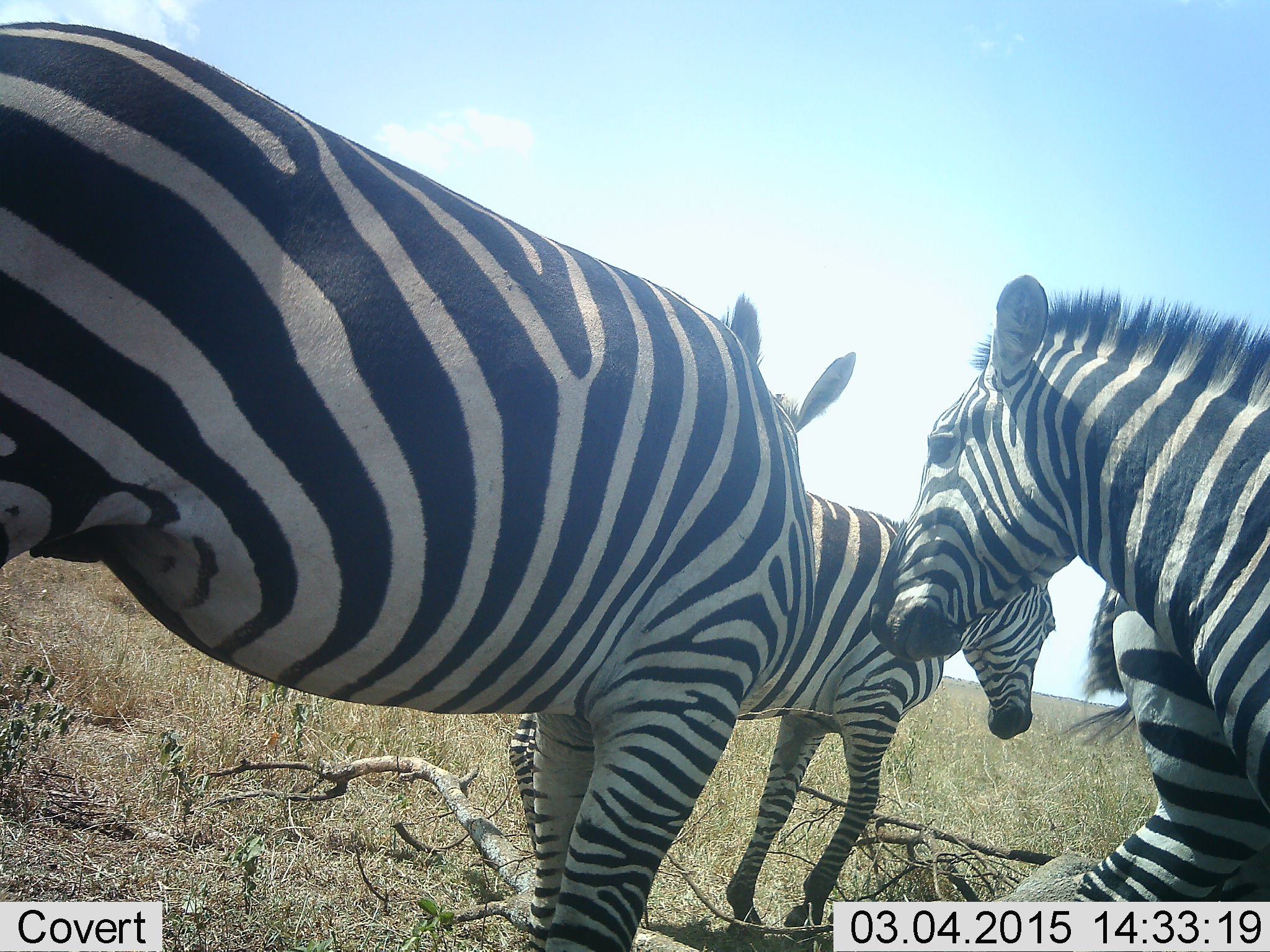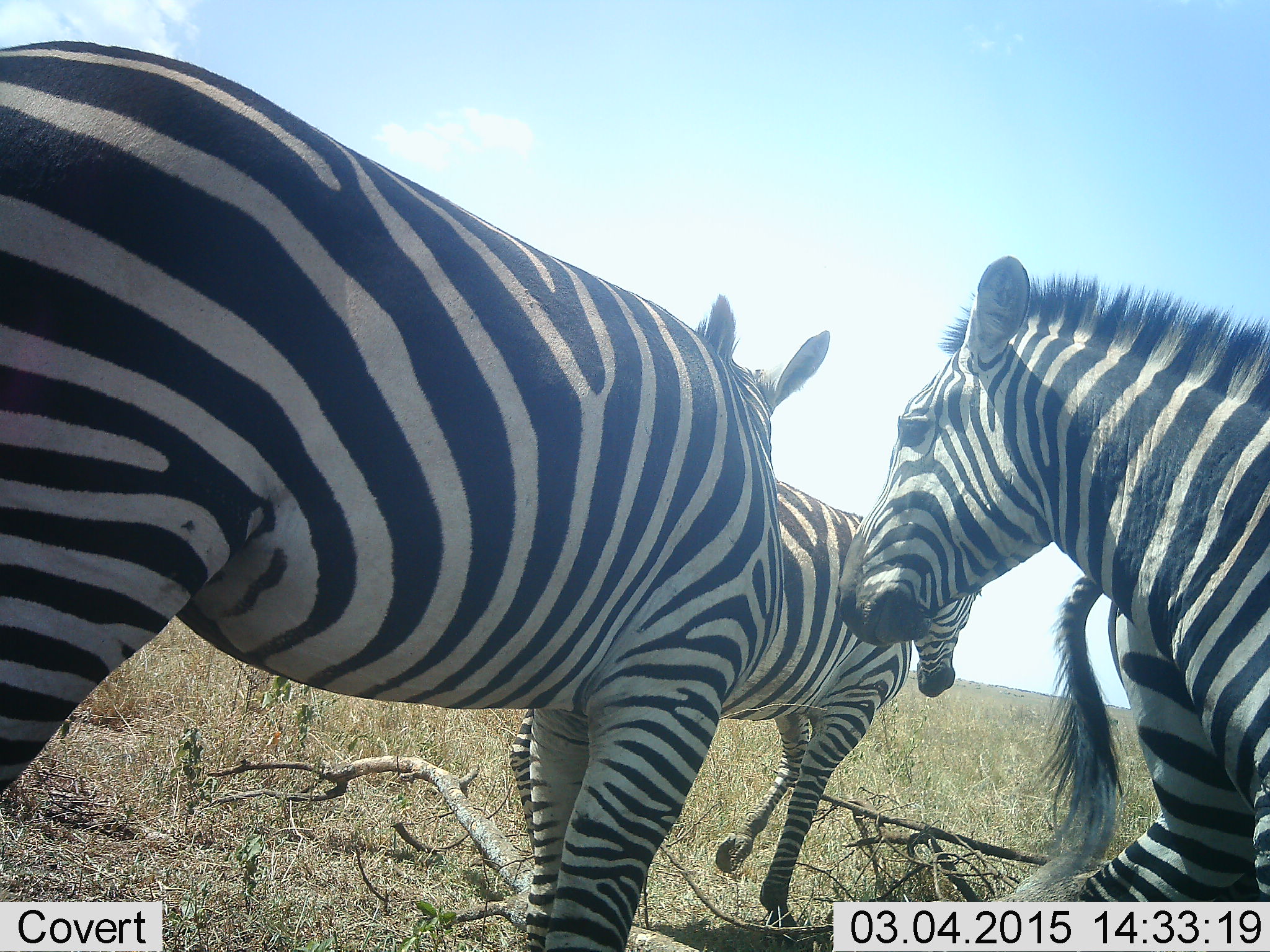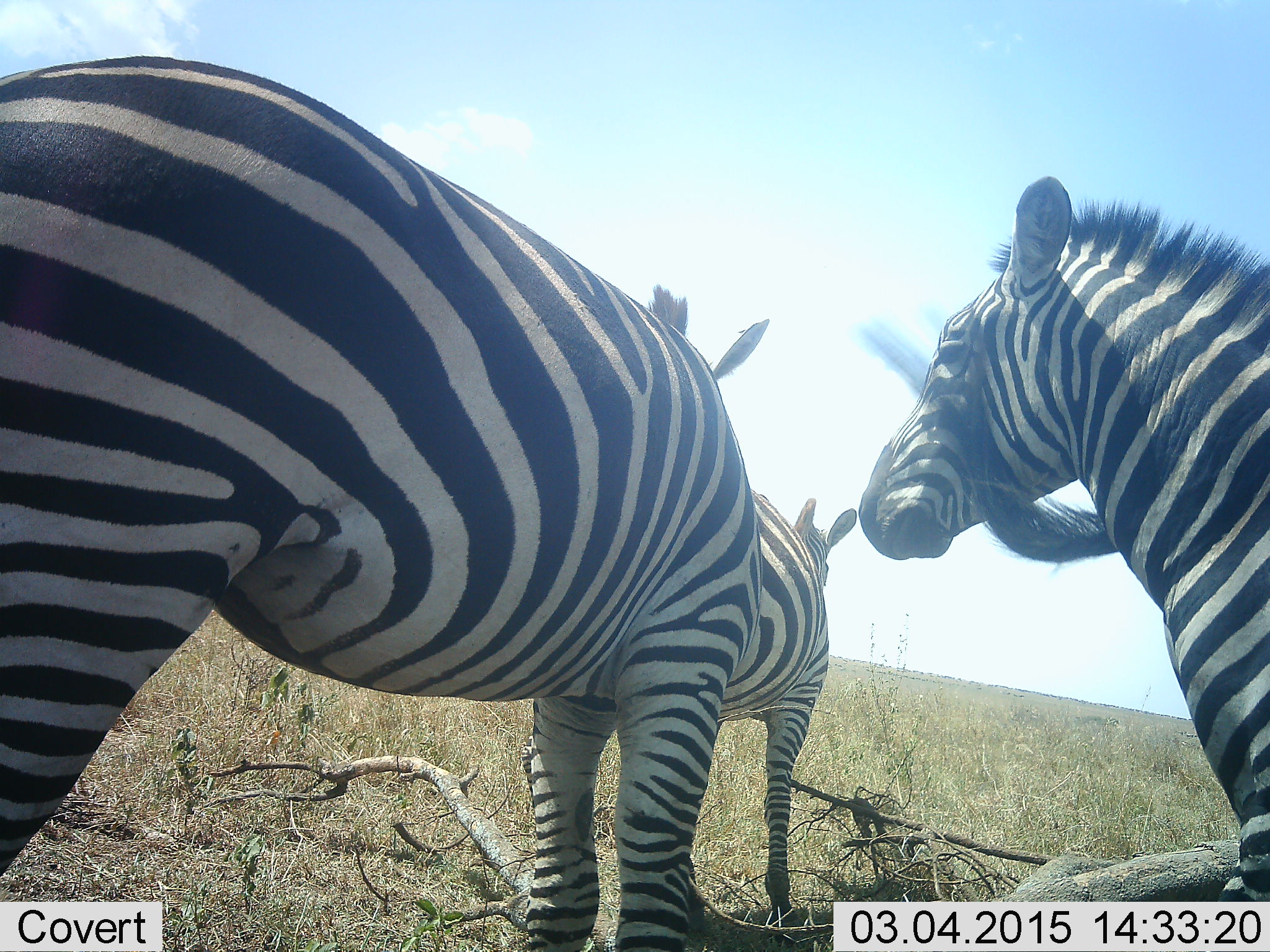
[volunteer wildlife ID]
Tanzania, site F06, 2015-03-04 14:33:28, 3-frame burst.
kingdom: Animalia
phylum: Chordata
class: Mammalia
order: Perissodactyla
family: Equidae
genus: Equus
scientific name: Equus quagga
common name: plains zebra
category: zebra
Zebra (plains zebra) (Equus quagga), count 4. Behavior (volunteer vote fractions): standing 70%, resting 0%, moving 50%, interacting 10%. Young present (vote fraction): 10%. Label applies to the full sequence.